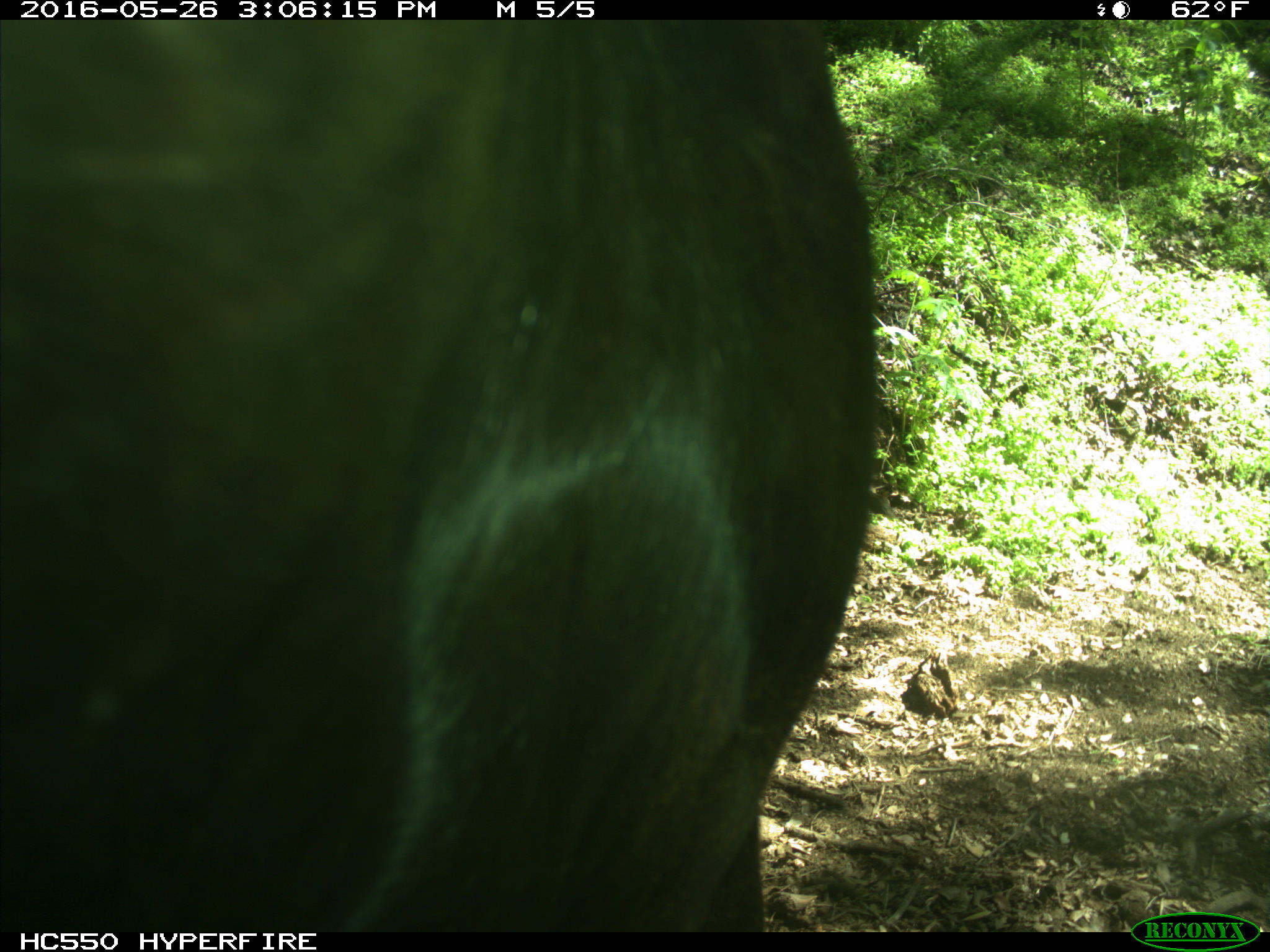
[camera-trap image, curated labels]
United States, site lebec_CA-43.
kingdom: Animalia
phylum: Chordata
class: Mammalia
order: Artiodactyla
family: Bovidae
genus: Bos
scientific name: Bos taurus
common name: domestic cow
Bos taurus (domestic cow).